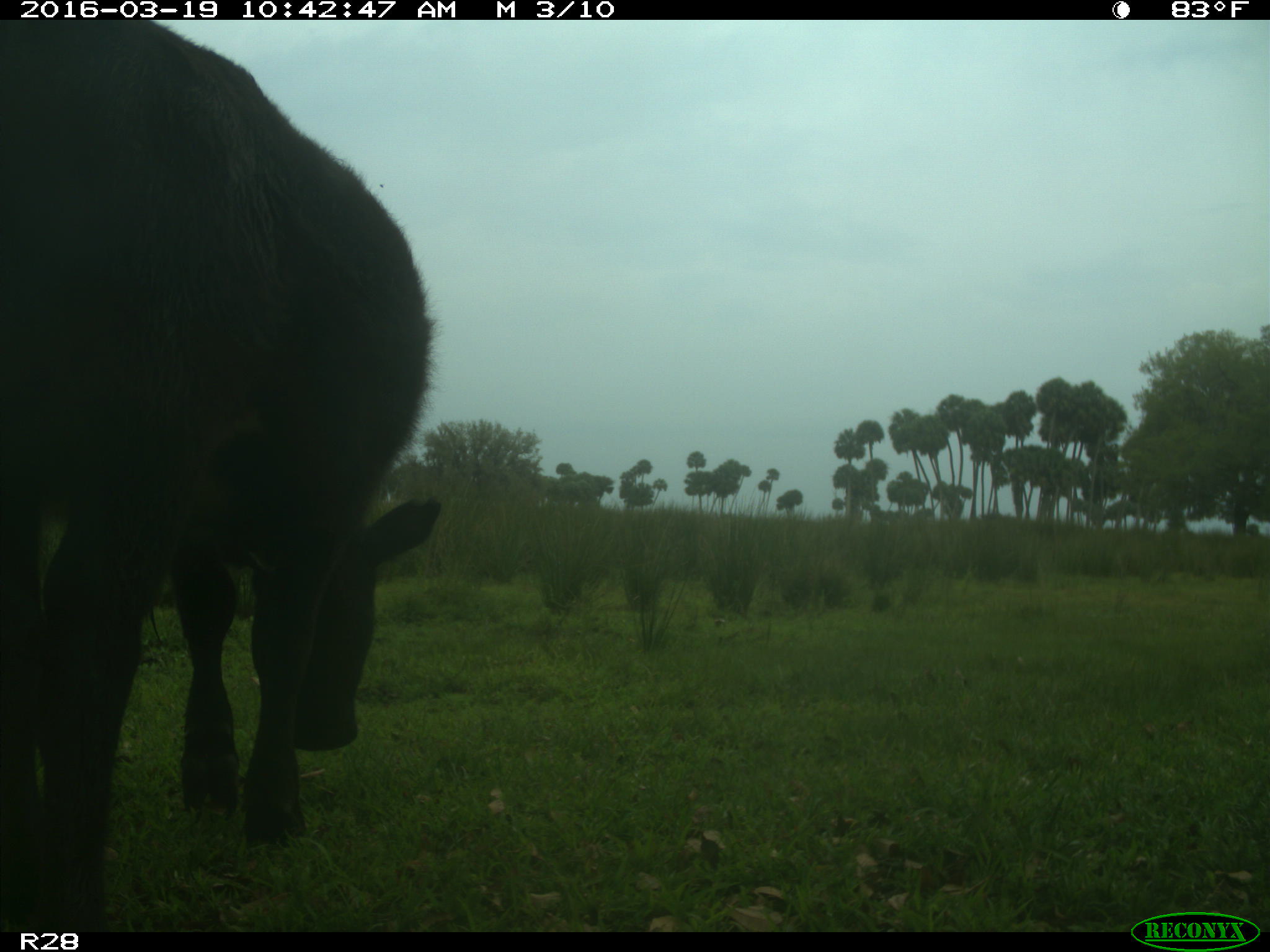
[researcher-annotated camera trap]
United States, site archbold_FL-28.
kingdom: Animalia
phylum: Chordata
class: Mammalia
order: Artiodactyla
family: Bovidae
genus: Bos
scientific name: Bos taurus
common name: domestic cow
Bos taurus (domestic cow).